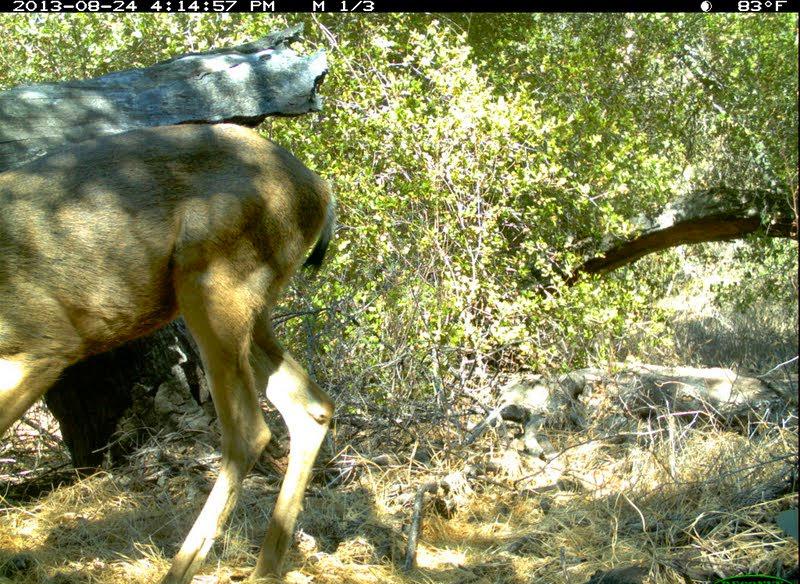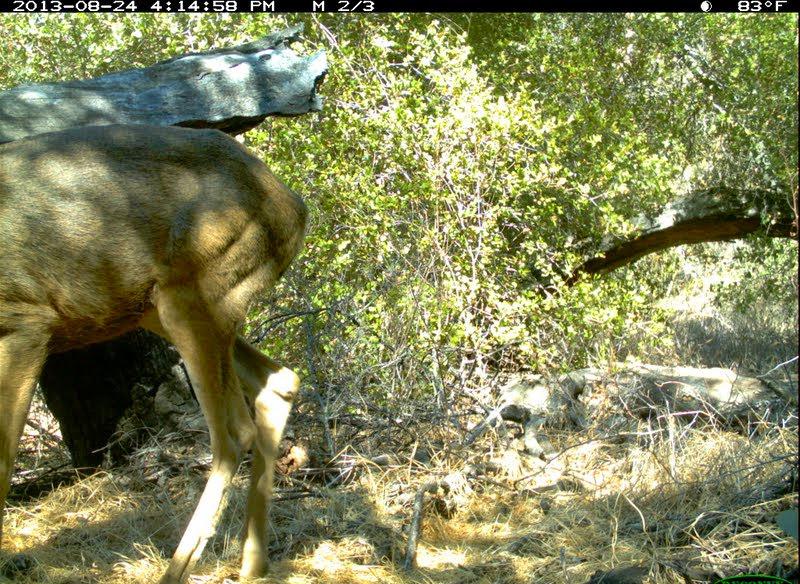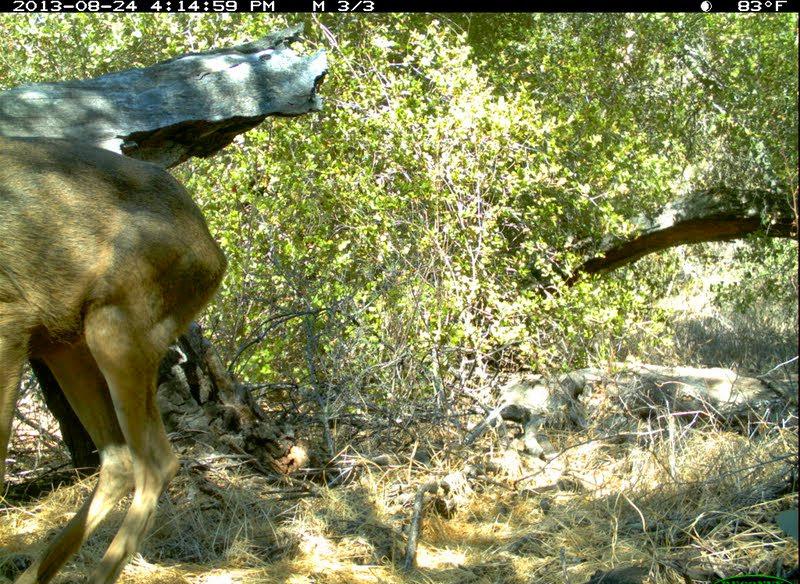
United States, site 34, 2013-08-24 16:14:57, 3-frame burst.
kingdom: Animalia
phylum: Chordata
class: Mammalia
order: Artiodactyla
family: Cervidae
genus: Odocoileus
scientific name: Odocoileus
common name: deer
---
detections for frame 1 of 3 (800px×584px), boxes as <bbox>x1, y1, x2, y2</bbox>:
deer: <bbox>0, 121, 337, 584</bbox>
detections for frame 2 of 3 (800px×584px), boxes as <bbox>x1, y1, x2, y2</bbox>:
deer: <bbox>0, 122, 309, 584</bbox>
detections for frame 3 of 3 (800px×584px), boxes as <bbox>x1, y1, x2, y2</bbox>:
deer: <bbox>0, 135, 229, 584</bbox>